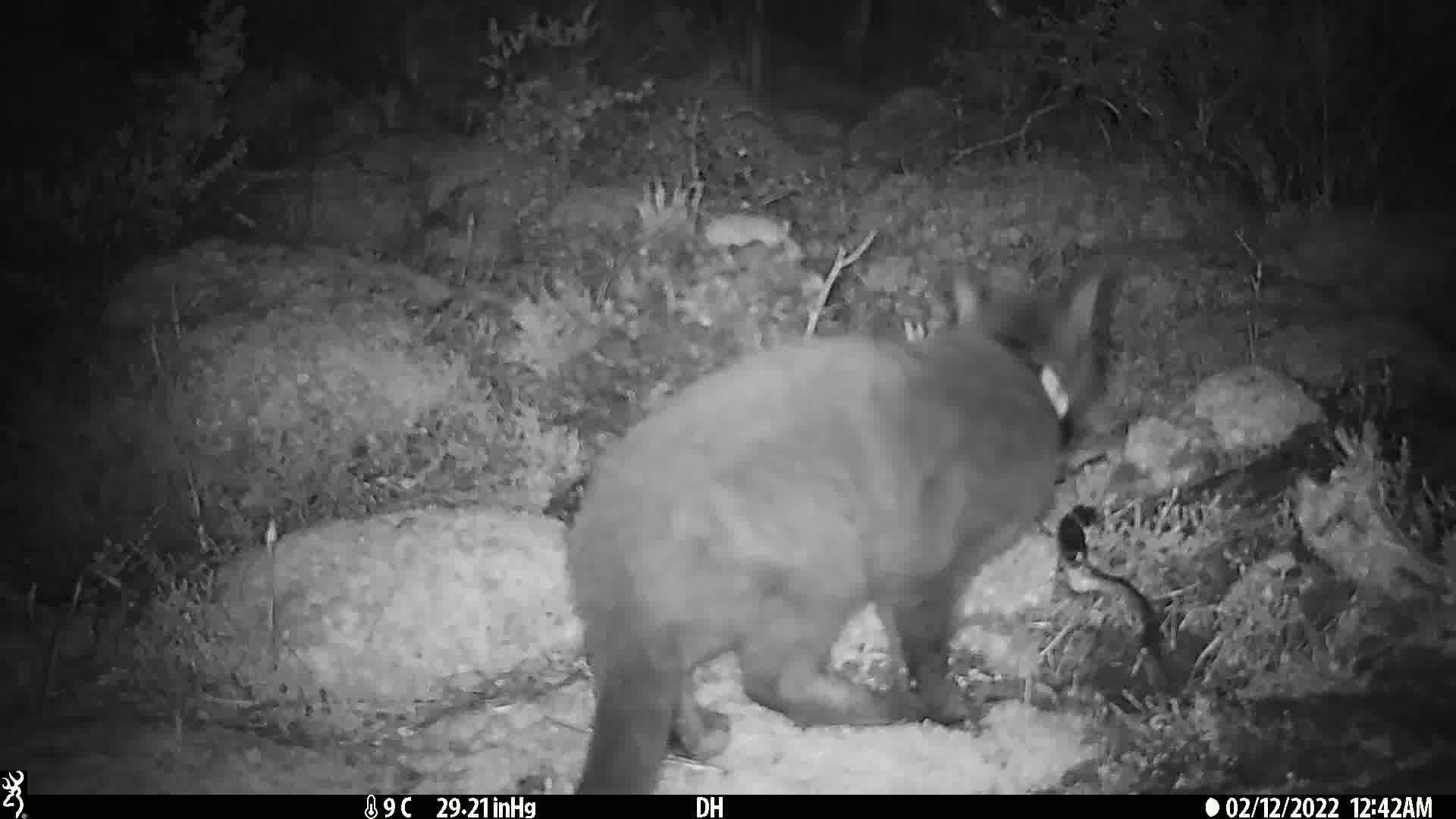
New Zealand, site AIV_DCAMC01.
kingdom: Animalia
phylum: Chordata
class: Mammalia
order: Carnivora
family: Felidae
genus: Felis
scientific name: Felis catus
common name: domestic cat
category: cat